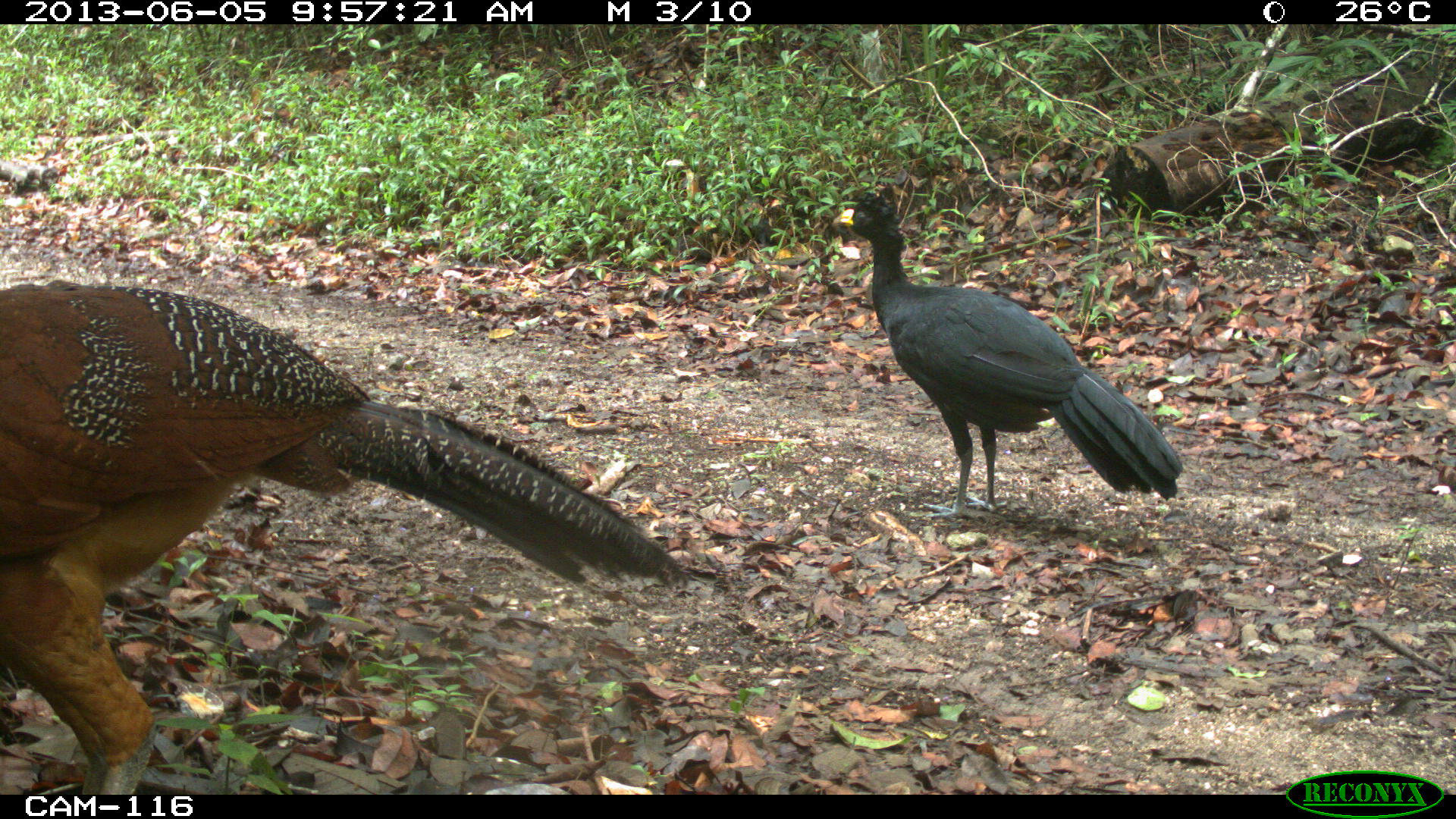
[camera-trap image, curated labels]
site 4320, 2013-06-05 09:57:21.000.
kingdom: Animalia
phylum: Chordata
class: Aves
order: Galliformes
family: Cracidae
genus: Crax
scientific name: Crax rubra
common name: great curassow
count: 2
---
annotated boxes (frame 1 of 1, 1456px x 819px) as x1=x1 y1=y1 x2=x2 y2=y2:
crax rubra: x1=1 y1=280 x2=683 y2=795; x1=831 y1=183 x2=1180 y2=522